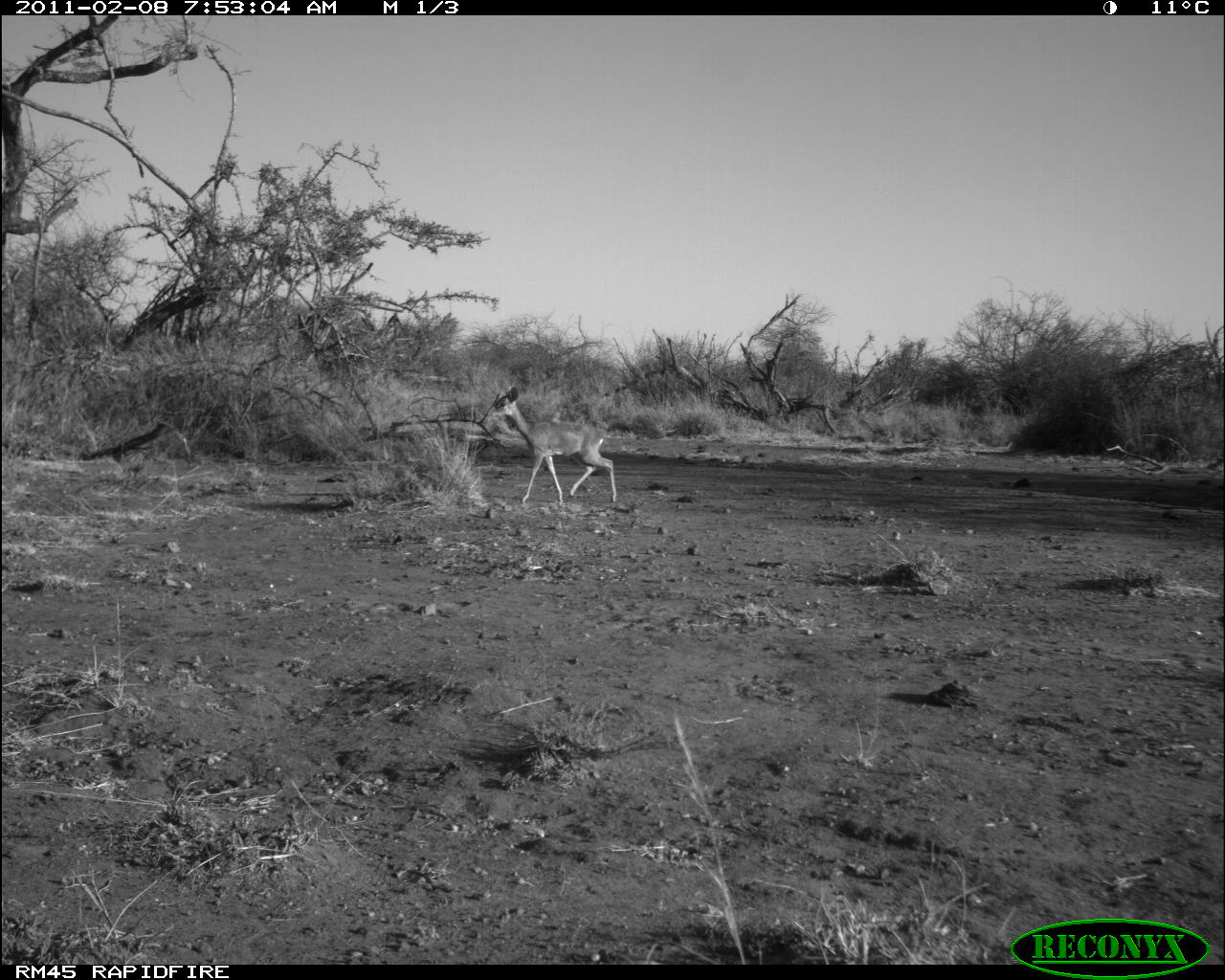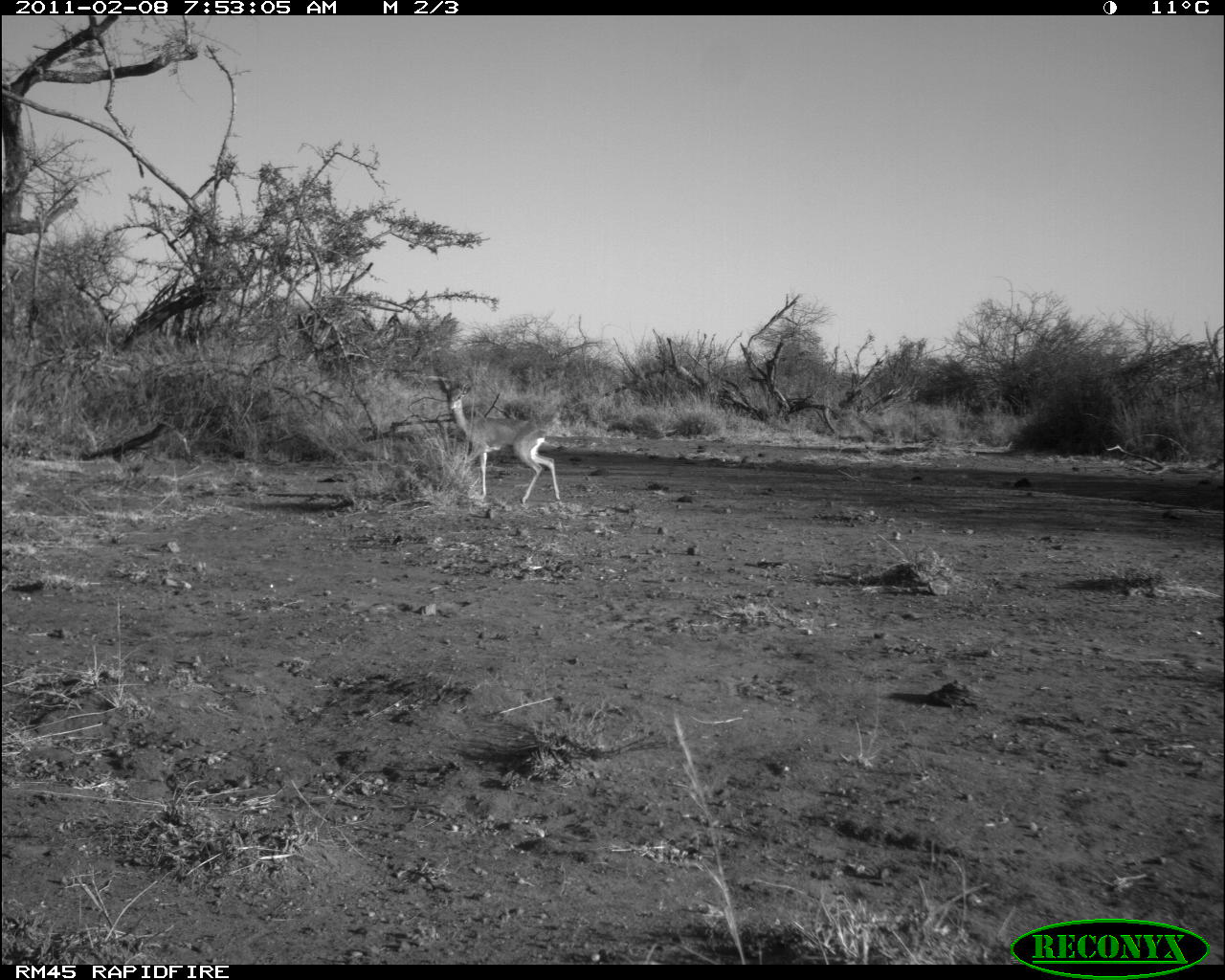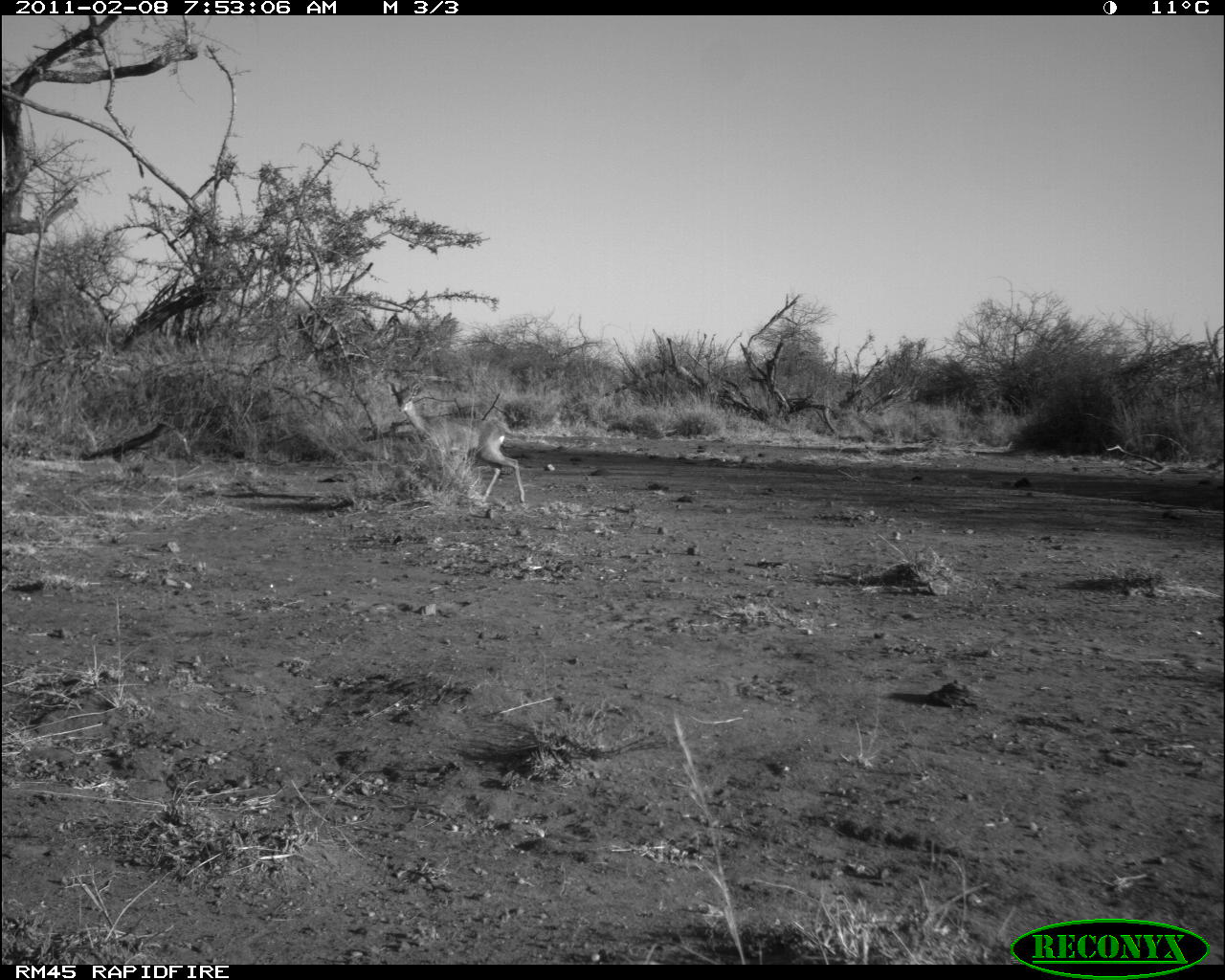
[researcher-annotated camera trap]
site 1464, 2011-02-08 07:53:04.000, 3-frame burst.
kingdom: Animalia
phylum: Chordata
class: Mammalia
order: Artiodactyla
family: Bovidae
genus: Madoqua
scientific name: Madoqua guentheri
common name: günther's dik-dik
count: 1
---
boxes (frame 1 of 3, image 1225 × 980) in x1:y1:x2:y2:
madoqua guentheri: 486:386:617:505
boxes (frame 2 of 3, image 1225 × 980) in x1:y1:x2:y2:
madoqua guentheri: 438:377:560:504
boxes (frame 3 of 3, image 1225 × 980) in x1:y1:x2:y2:
madoqua guentheri: 388:380:525:504